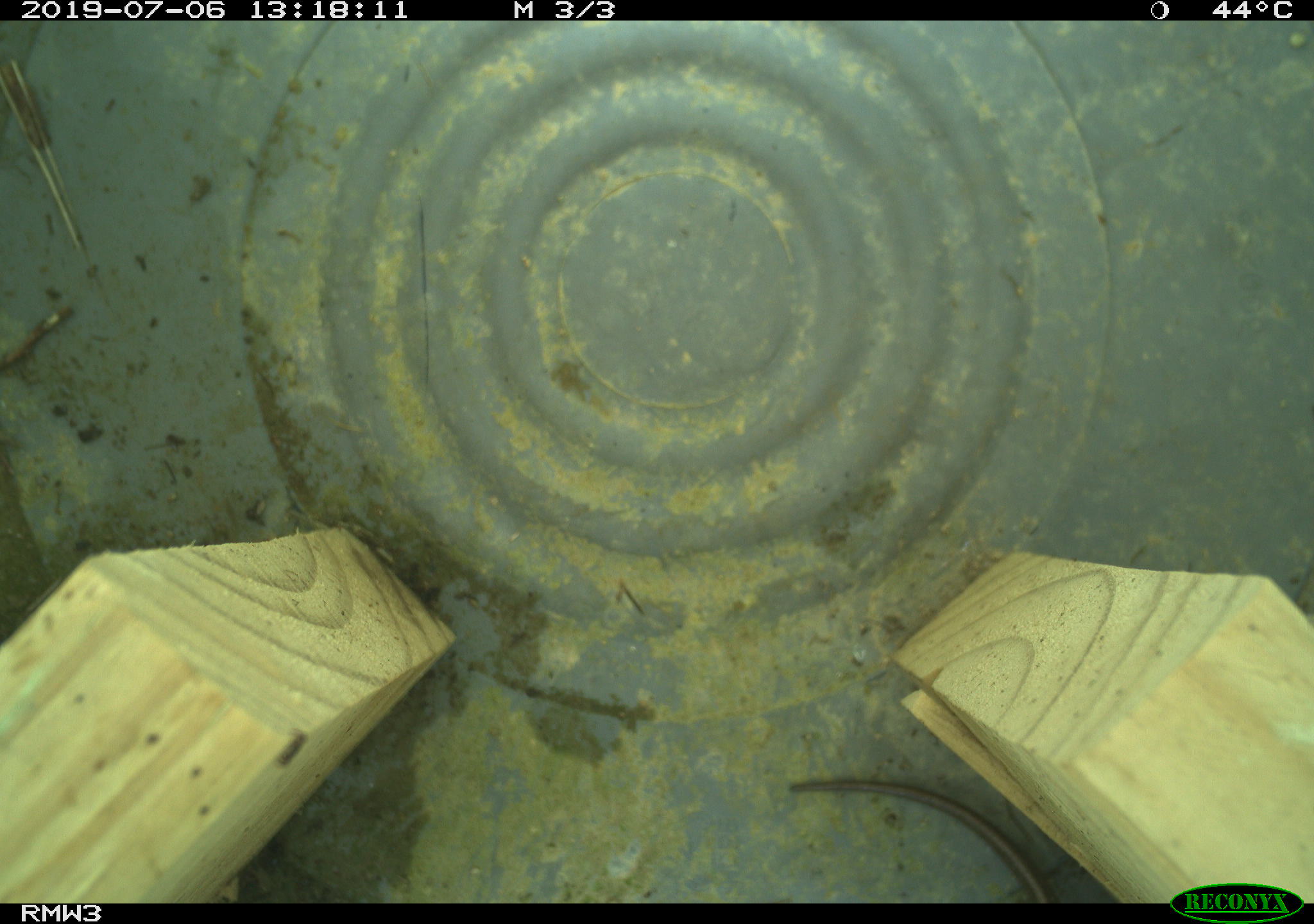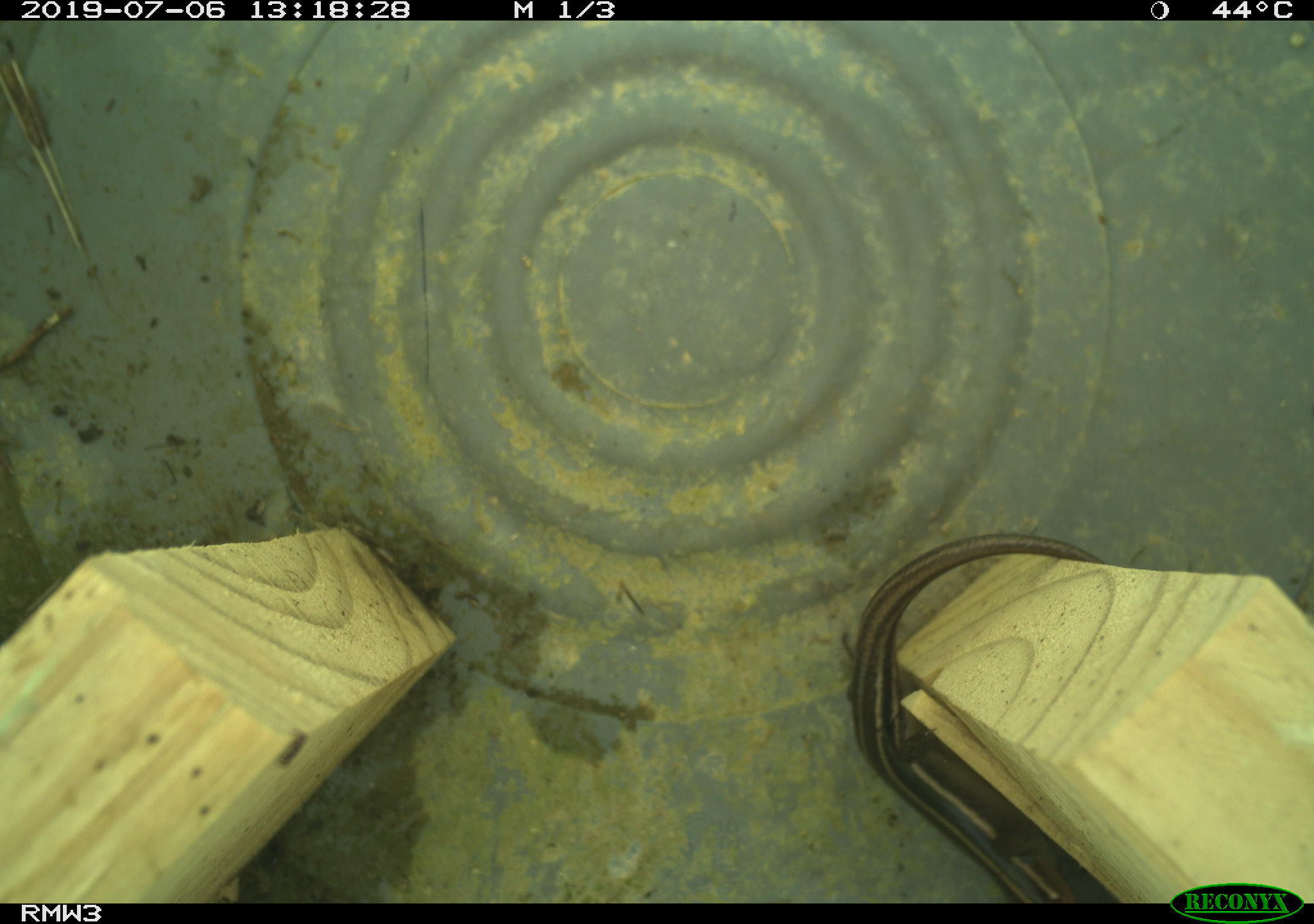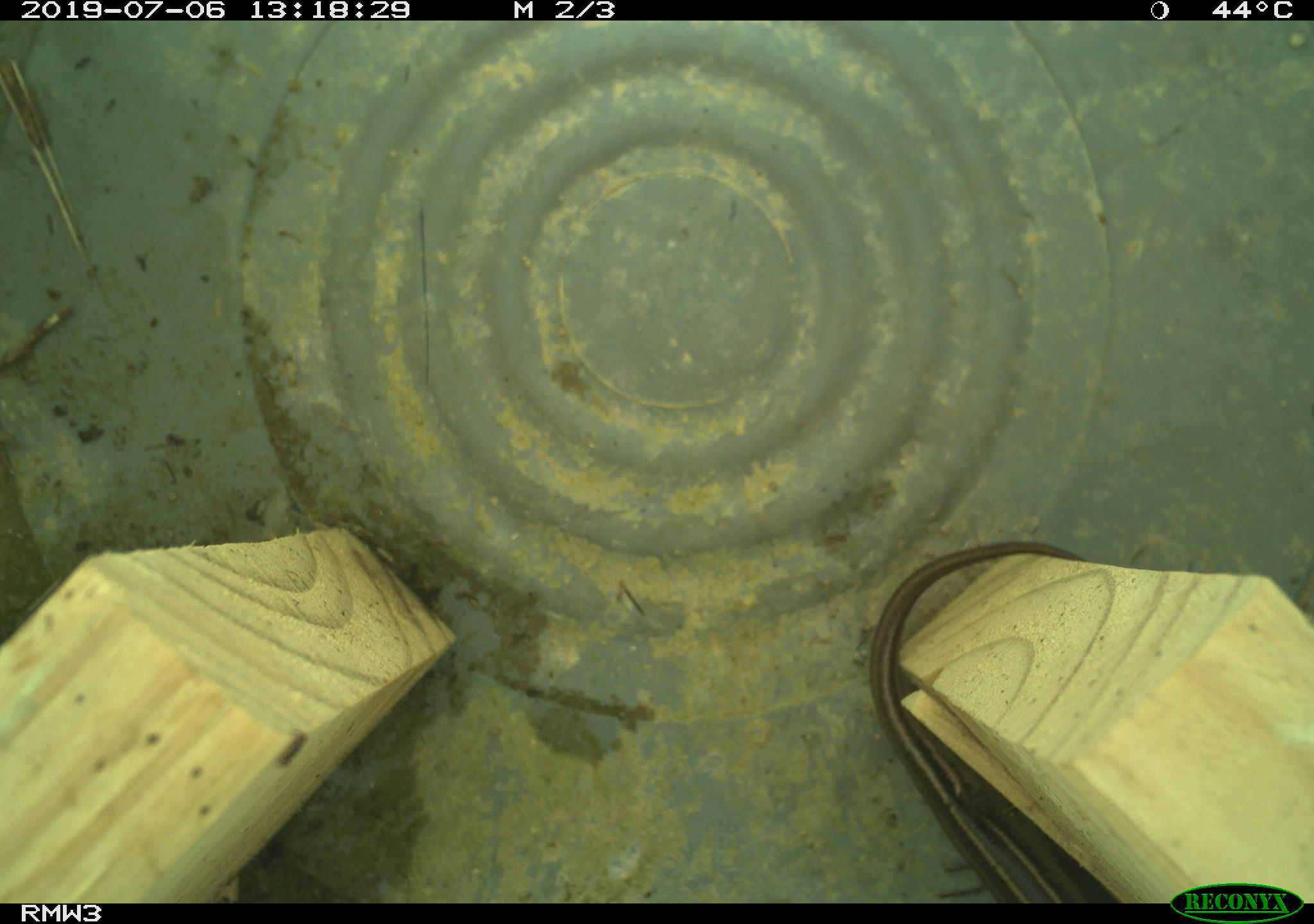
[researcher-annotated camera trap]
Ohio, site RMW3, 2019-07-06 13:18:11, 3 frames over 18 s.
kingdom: Animalia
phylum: Chordata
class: Reptilia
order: Squamata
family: Scincidae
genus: Plestiodon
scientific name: Plestiodon fasciatus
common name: common five-lined skink